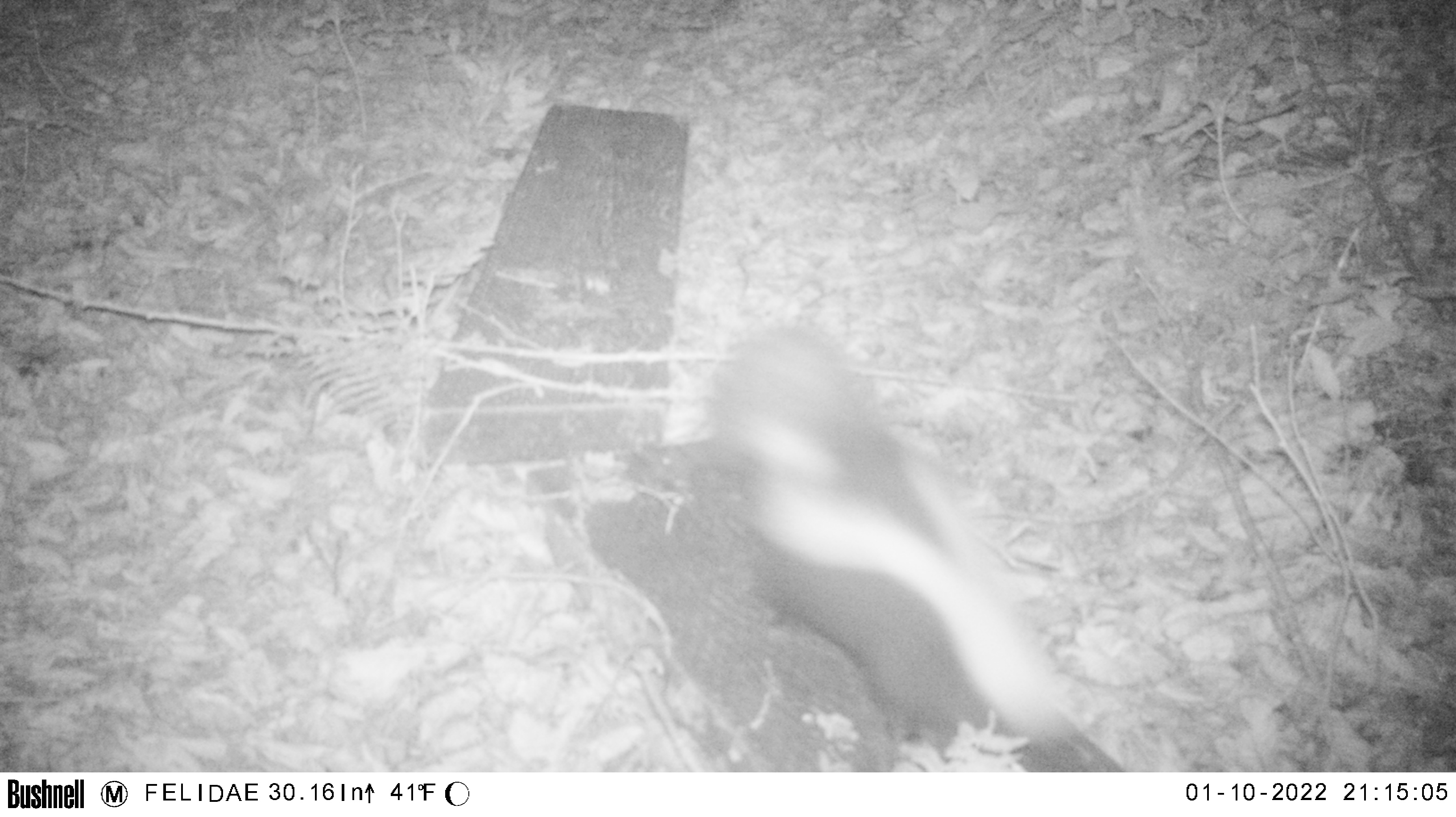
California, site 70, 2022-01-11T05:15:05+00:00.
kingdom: Animalia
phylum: Chordata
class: Mammalia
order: Carnivora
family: Mephitidae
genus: Mephitis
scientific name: Mephitis mephitis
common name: striped skunk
Striped skunk (Mephitis mephitis).